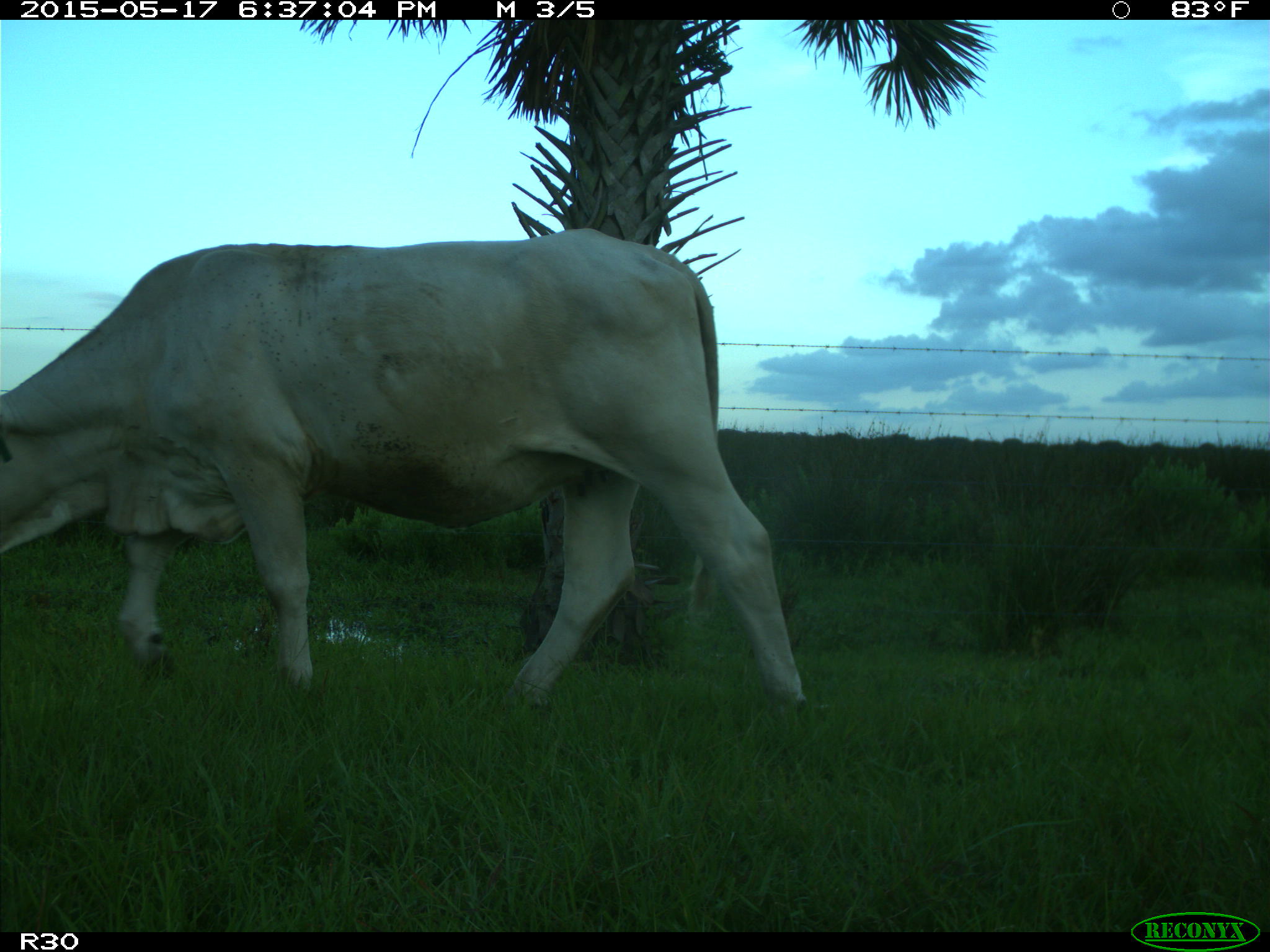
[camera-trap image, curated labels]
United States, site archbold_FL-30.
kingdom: Animalia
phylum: Chordata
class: Mammalia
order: Artiodactyla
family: Bovidae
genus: Bos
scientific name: Bos taurus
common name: domestic cow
Bos taurus (domestic cow).